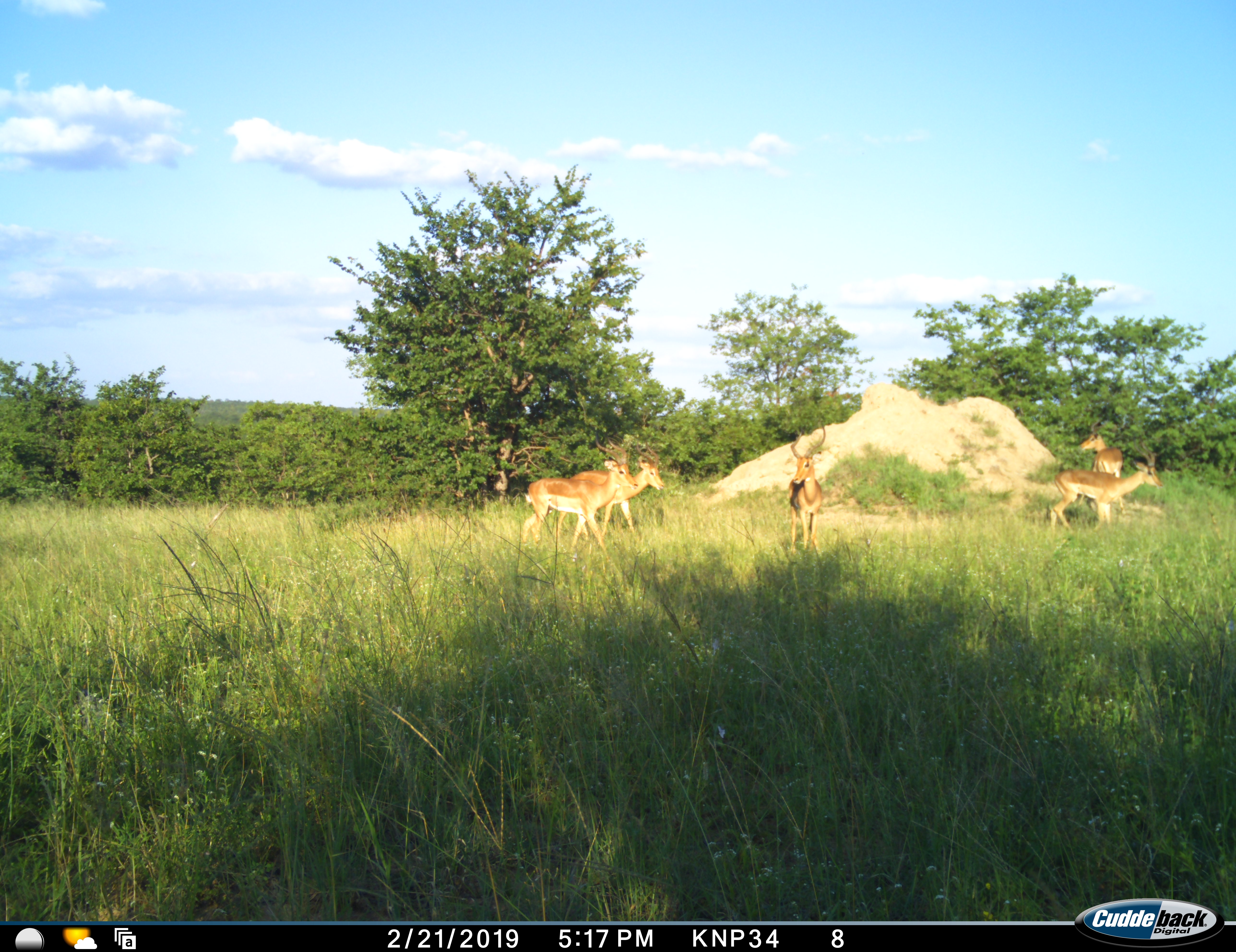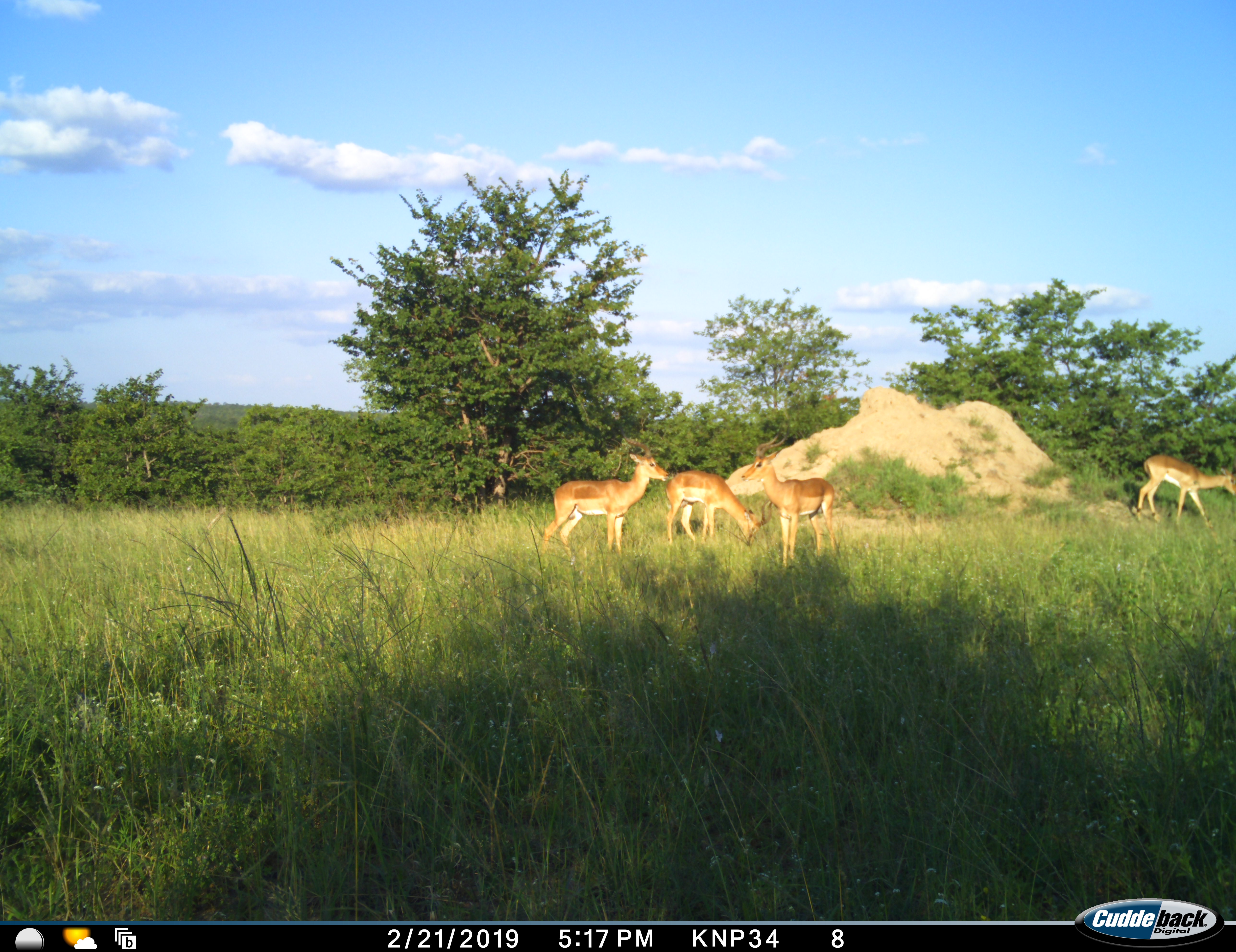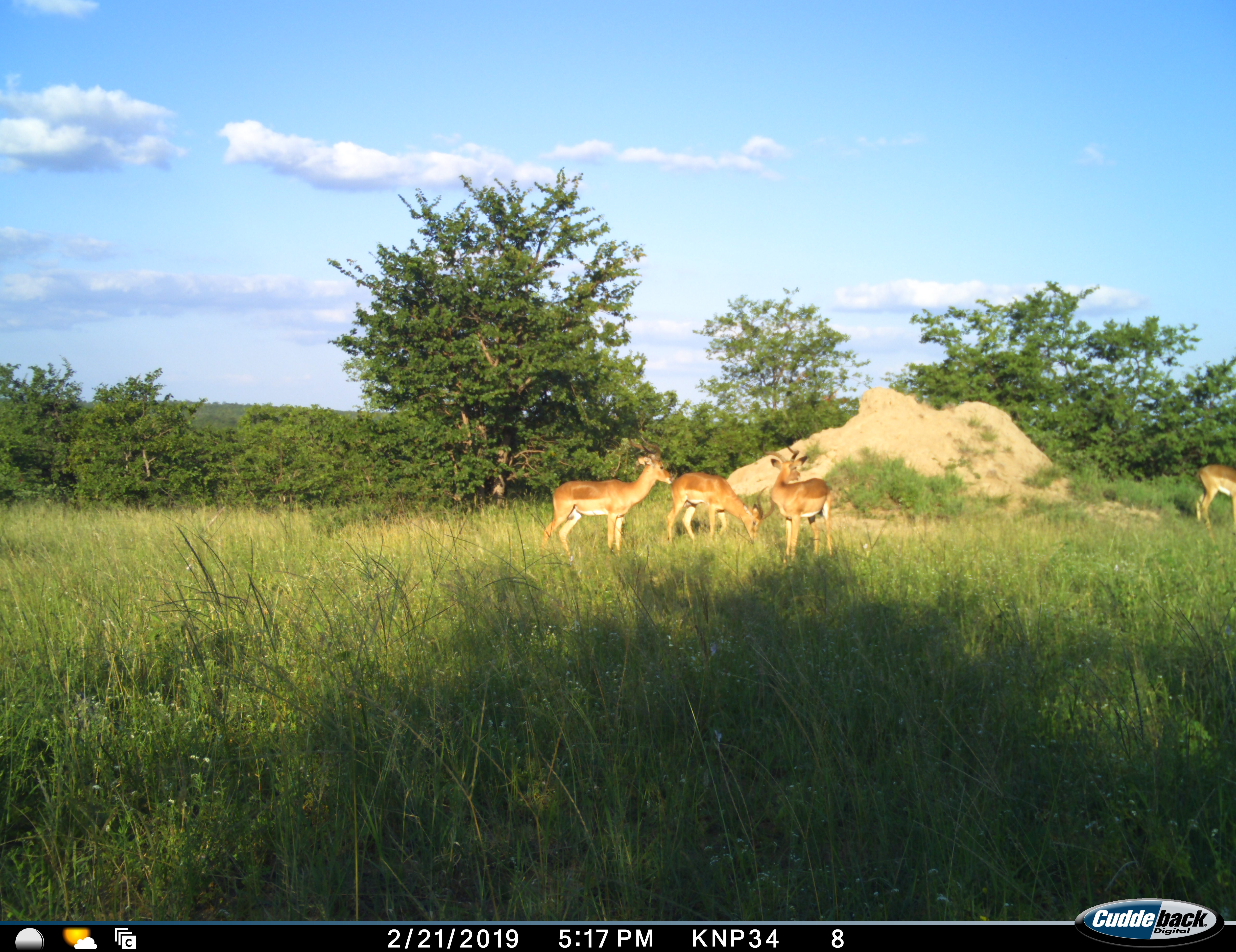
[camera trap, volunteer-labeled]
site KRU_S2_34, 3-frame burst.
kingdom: Animalia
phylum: Chordata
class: Mammalia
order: Artiodactyla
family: Bovidae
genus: Aepyceros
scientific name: Aepyceros melampus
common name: impala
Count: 5.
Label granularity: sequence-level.